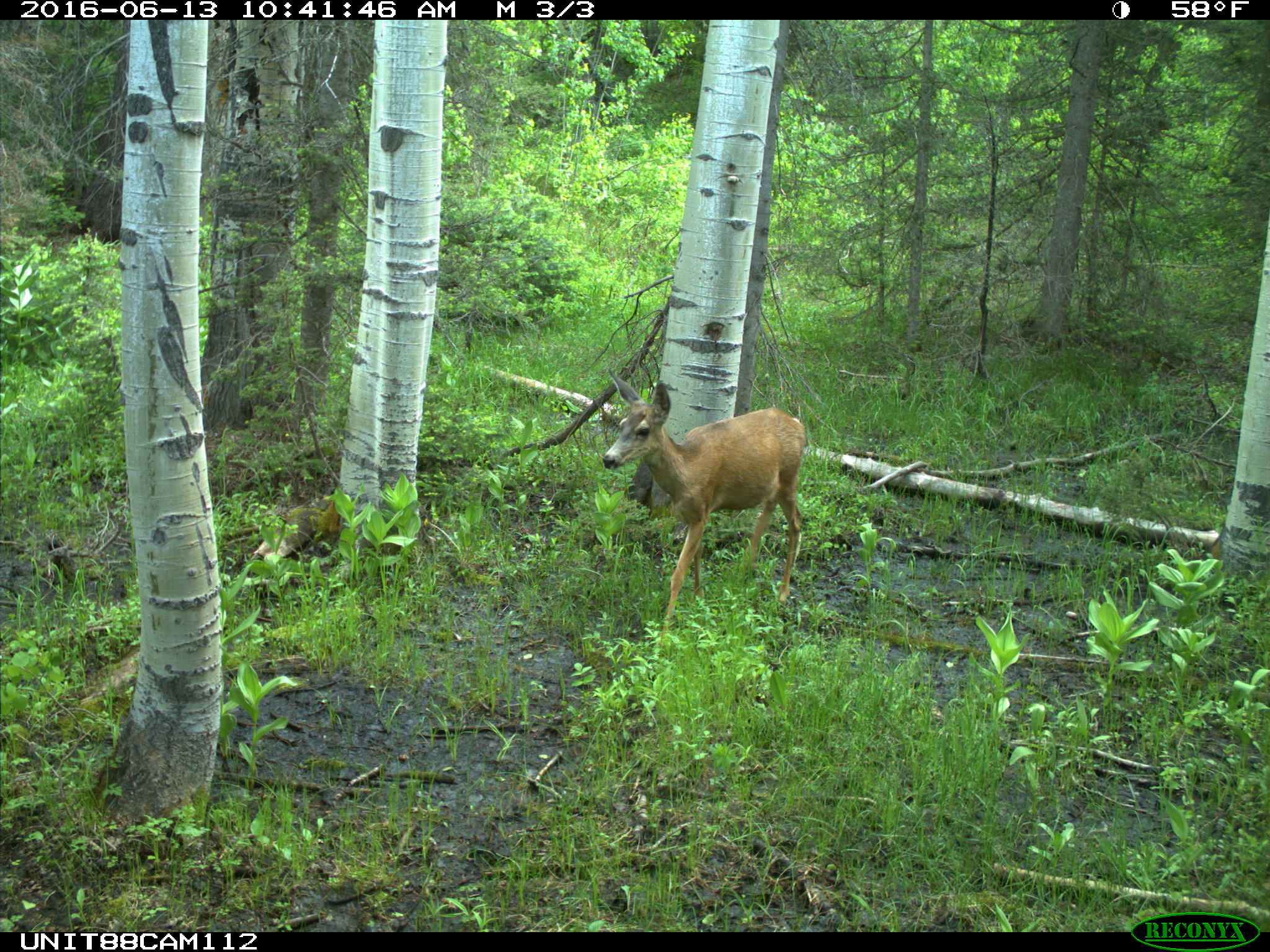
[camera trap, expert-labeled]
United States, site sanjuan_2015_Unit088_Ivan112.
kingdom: Animalia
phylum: Chordata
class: Mammalia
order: Artiodactyla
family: Cervidae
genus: Odocoileus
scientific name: Odocoileus hemionus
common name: mule deer